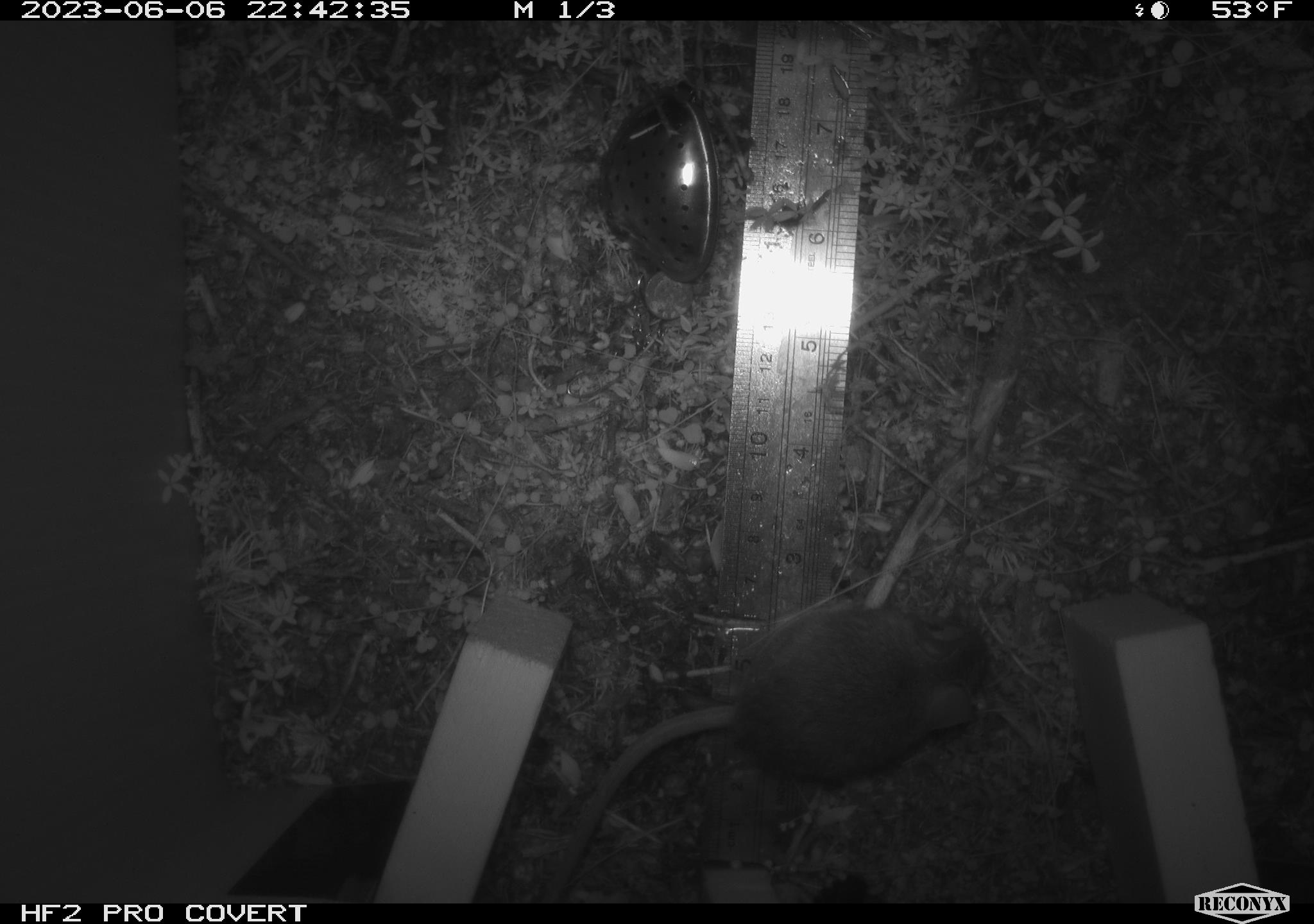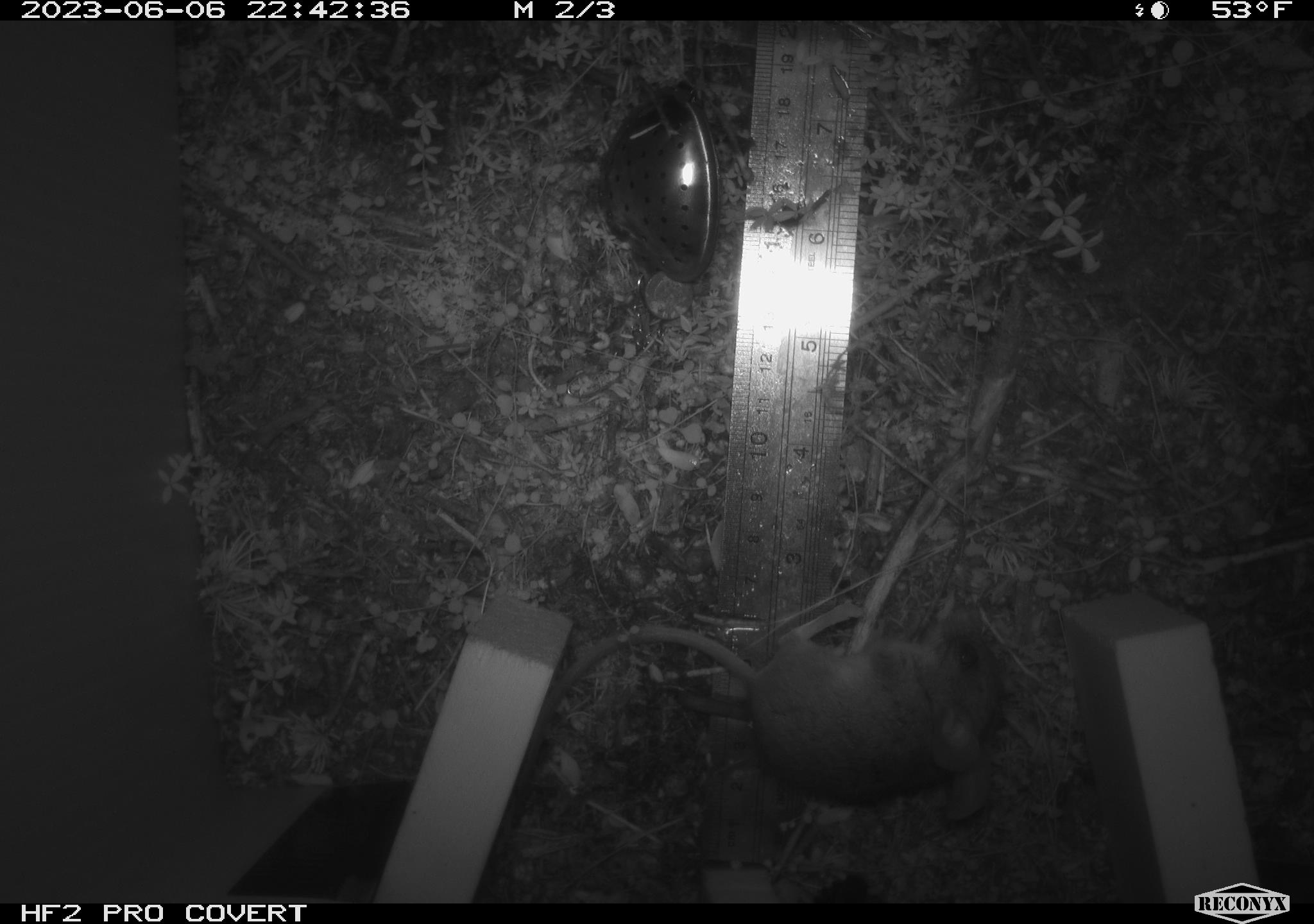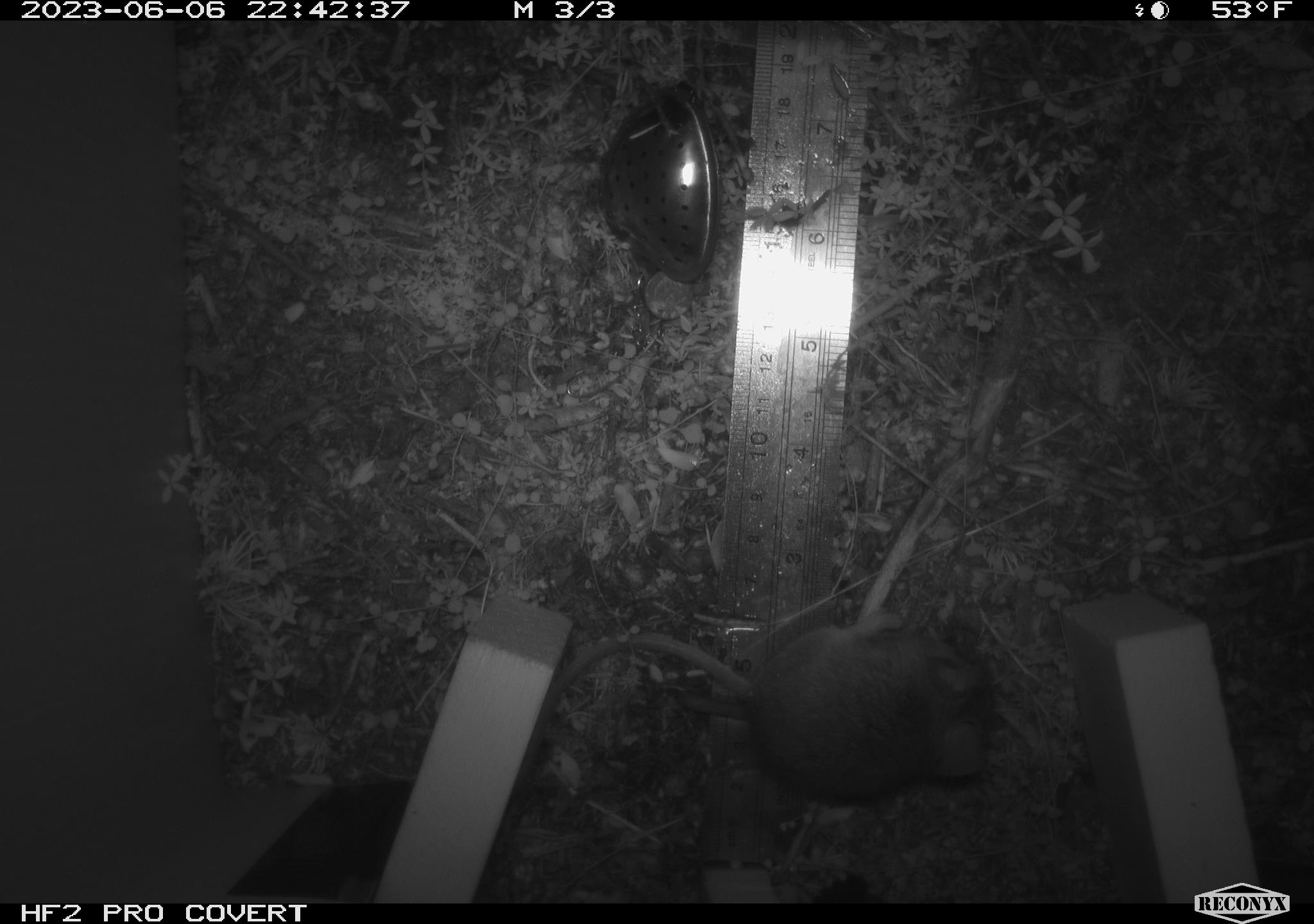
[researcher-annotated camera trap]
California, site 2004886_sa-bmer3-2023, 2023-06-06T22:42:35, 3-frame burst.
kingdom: Animalia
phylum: Chordata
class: Mammalia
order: Rodentia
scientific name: Rodentia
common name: mouse species